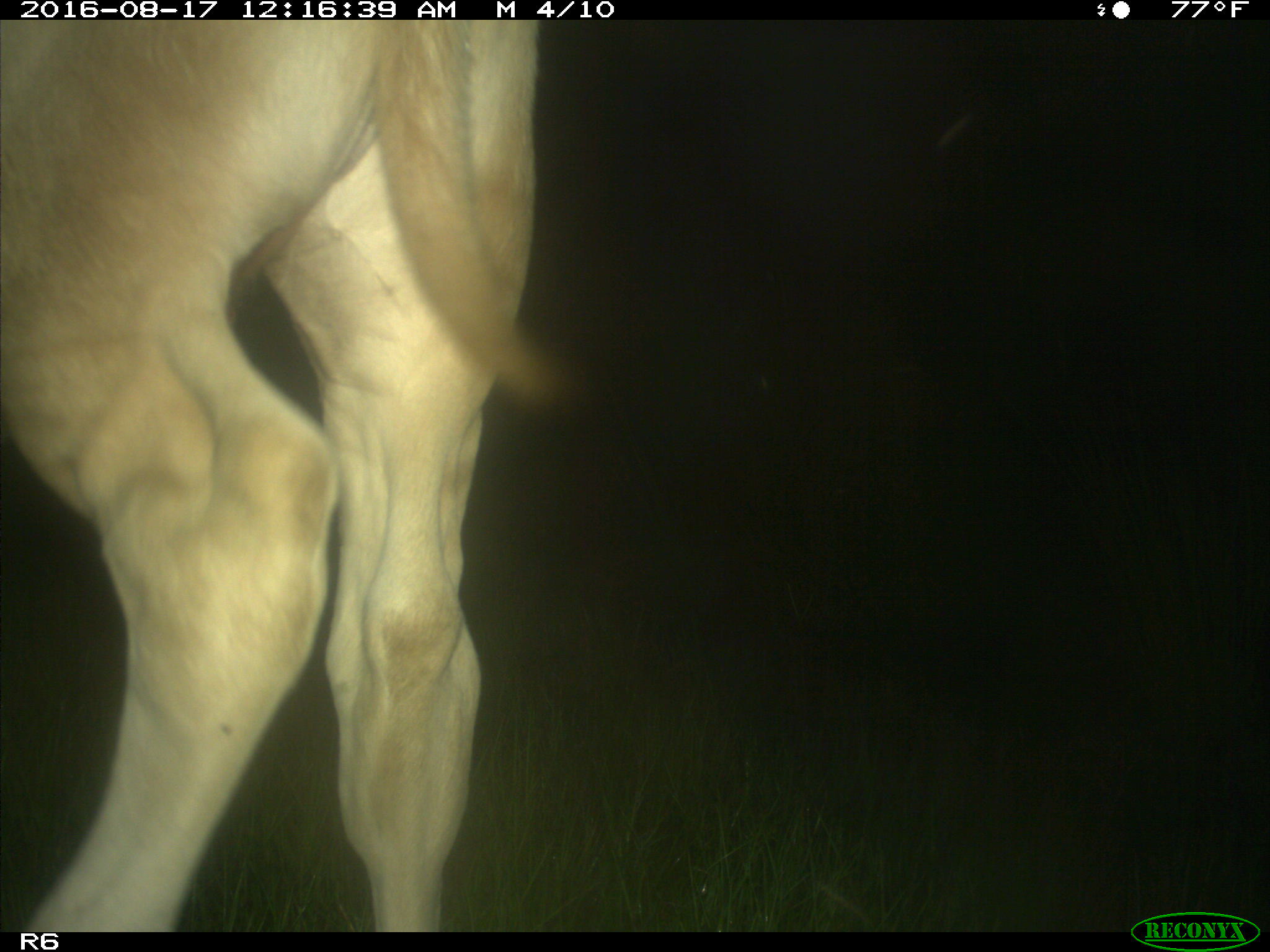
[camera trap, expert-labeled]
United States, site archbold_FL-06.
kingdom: Animalia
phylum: Chordata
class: Mammalia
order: Artiodactyla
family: Bovidae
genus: Bos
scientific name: Bos taurus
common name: domestic cow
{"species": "Bos taurus (domestic cow)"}